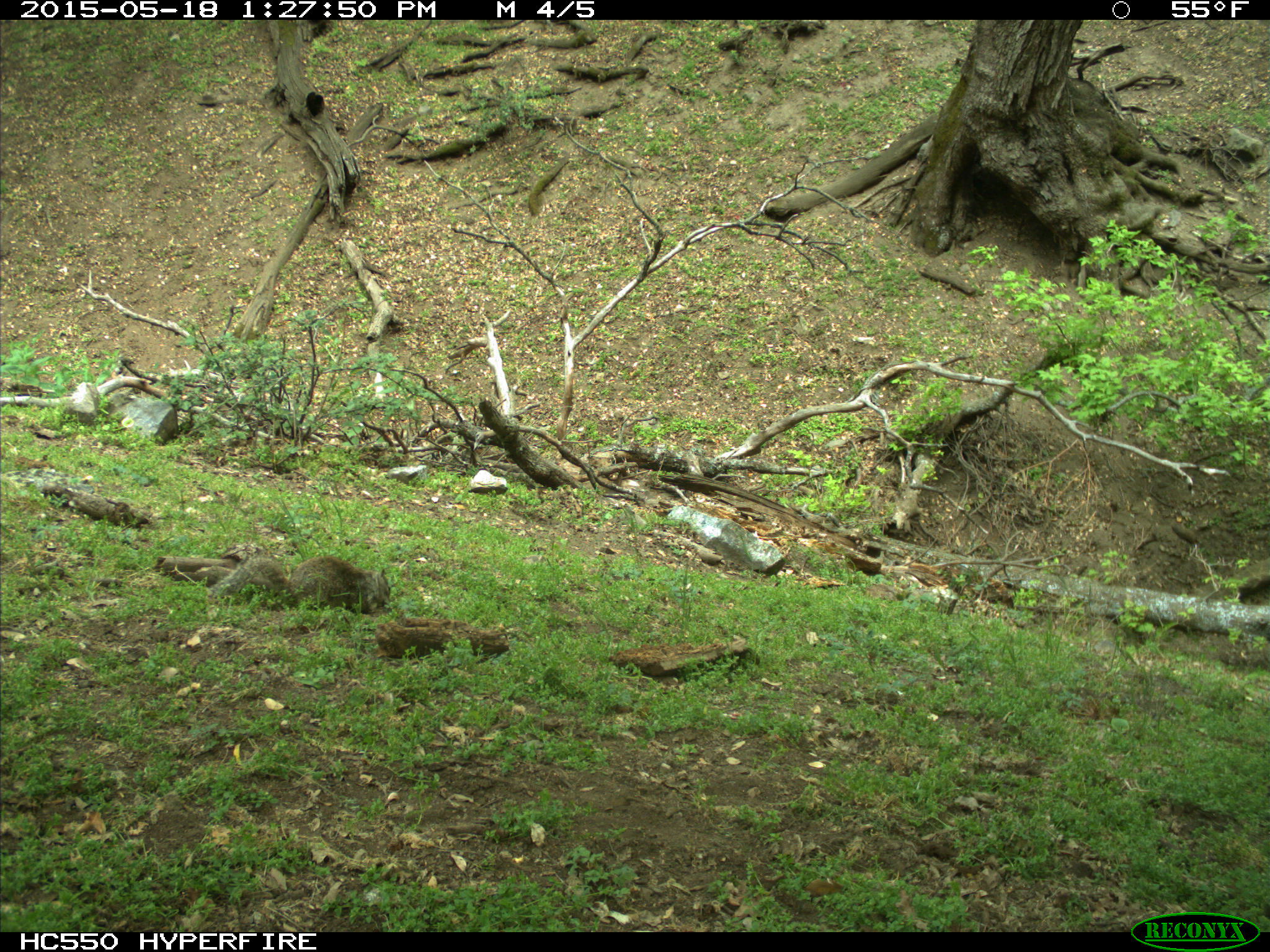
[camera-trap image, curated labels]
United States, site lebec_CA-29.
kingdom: Animalia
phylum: Chordata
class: Mammalia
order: Rodentia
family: Sciuridae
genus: Otospermophilus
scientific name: Otospermophilus beecheyi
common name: california ground squirrel